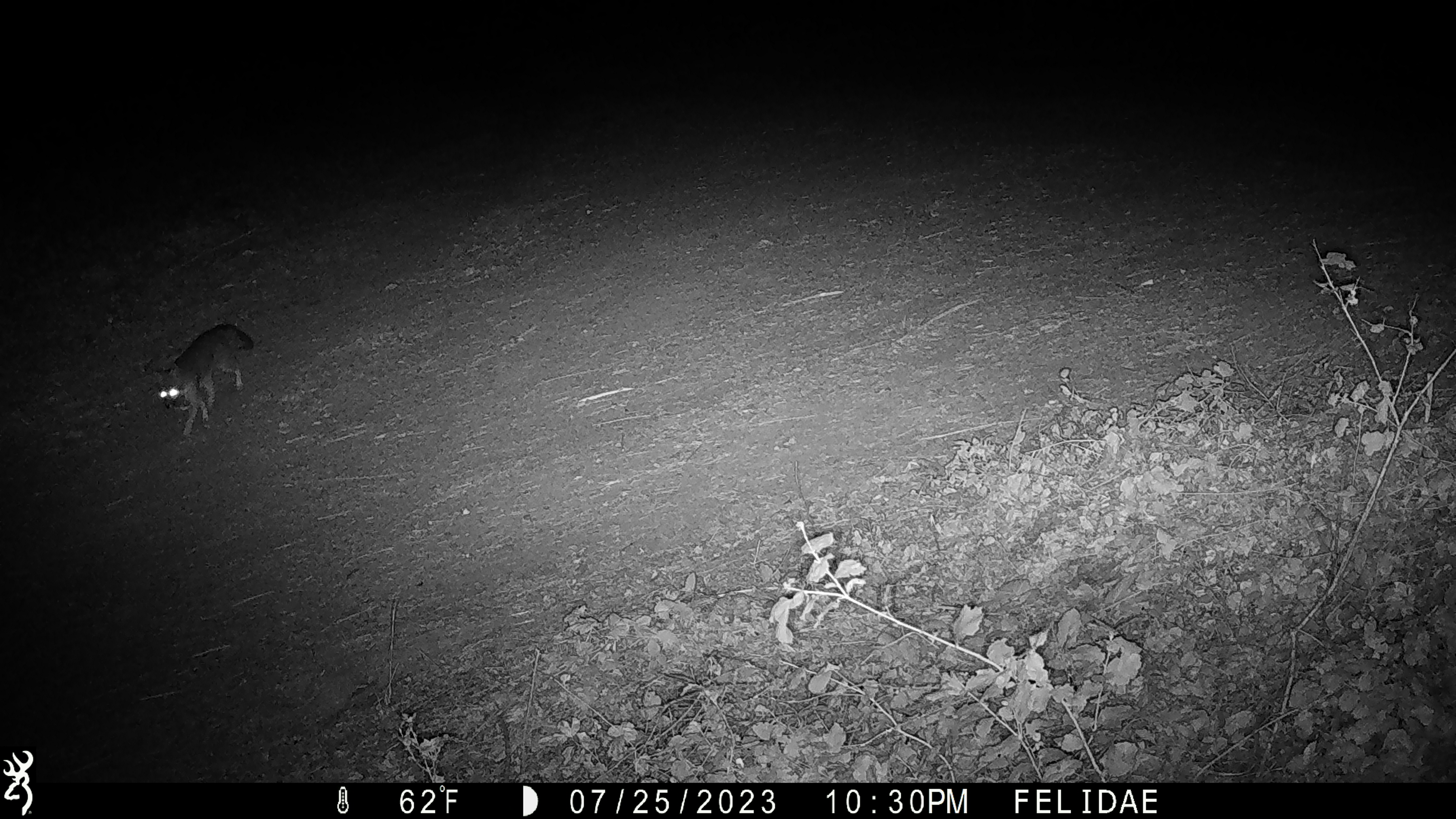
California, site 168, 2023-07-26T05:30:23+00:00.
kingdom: Animalia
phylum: Chordata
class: Mammalia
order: Carnivora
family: Canidae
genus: Urocyon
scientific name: Urocyon cinereoargenteus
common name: gray fox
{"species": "gray fox (Urocyon cinereoargenteus)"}